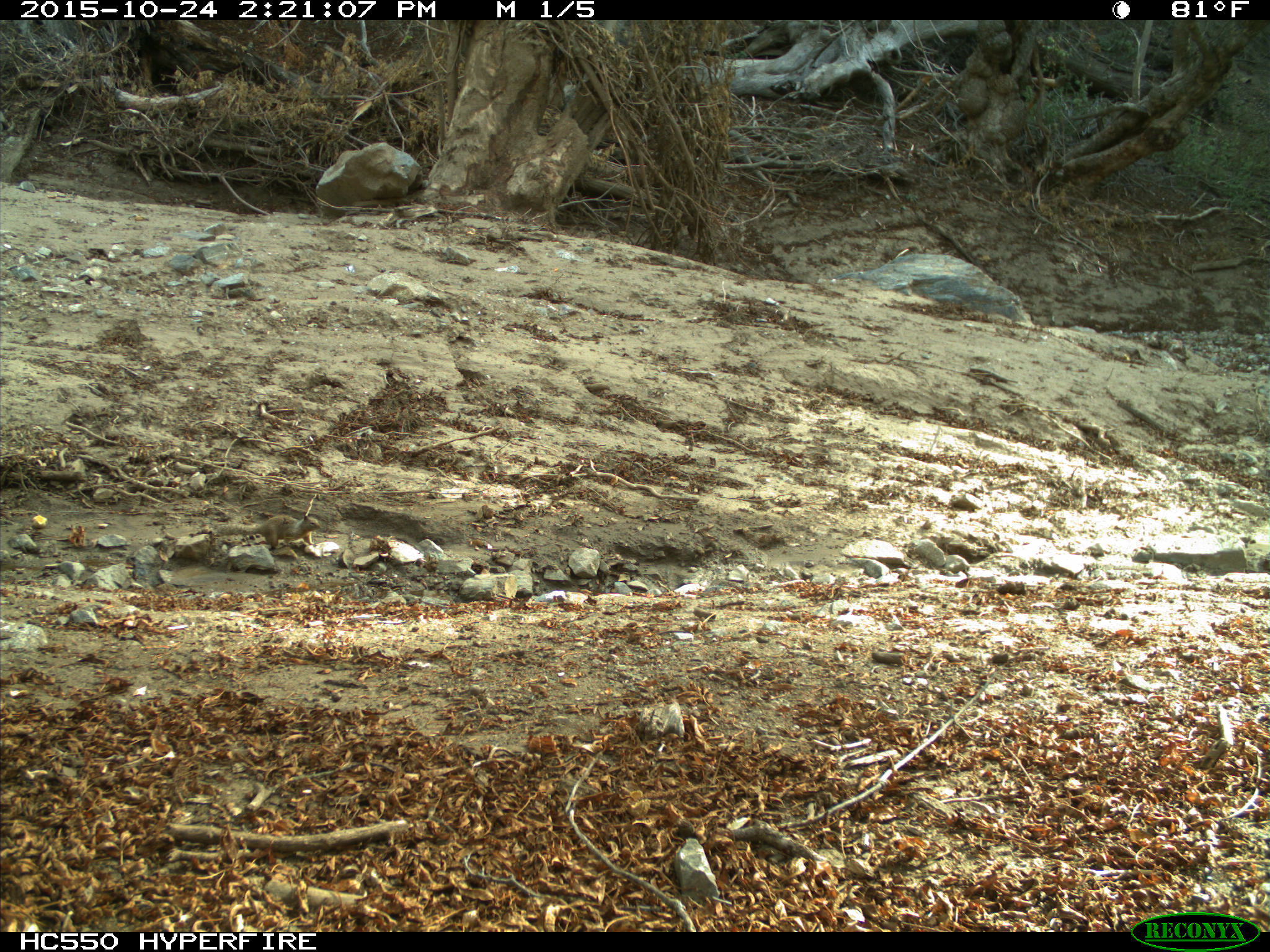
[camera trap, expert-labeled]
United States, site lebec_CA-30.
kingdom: Animalia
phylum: Chordata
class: Mammalia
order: Rodentia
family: Sciuridae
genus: Otospermophilus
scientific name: Otospermophilus beecheyi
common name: california ground squirrel